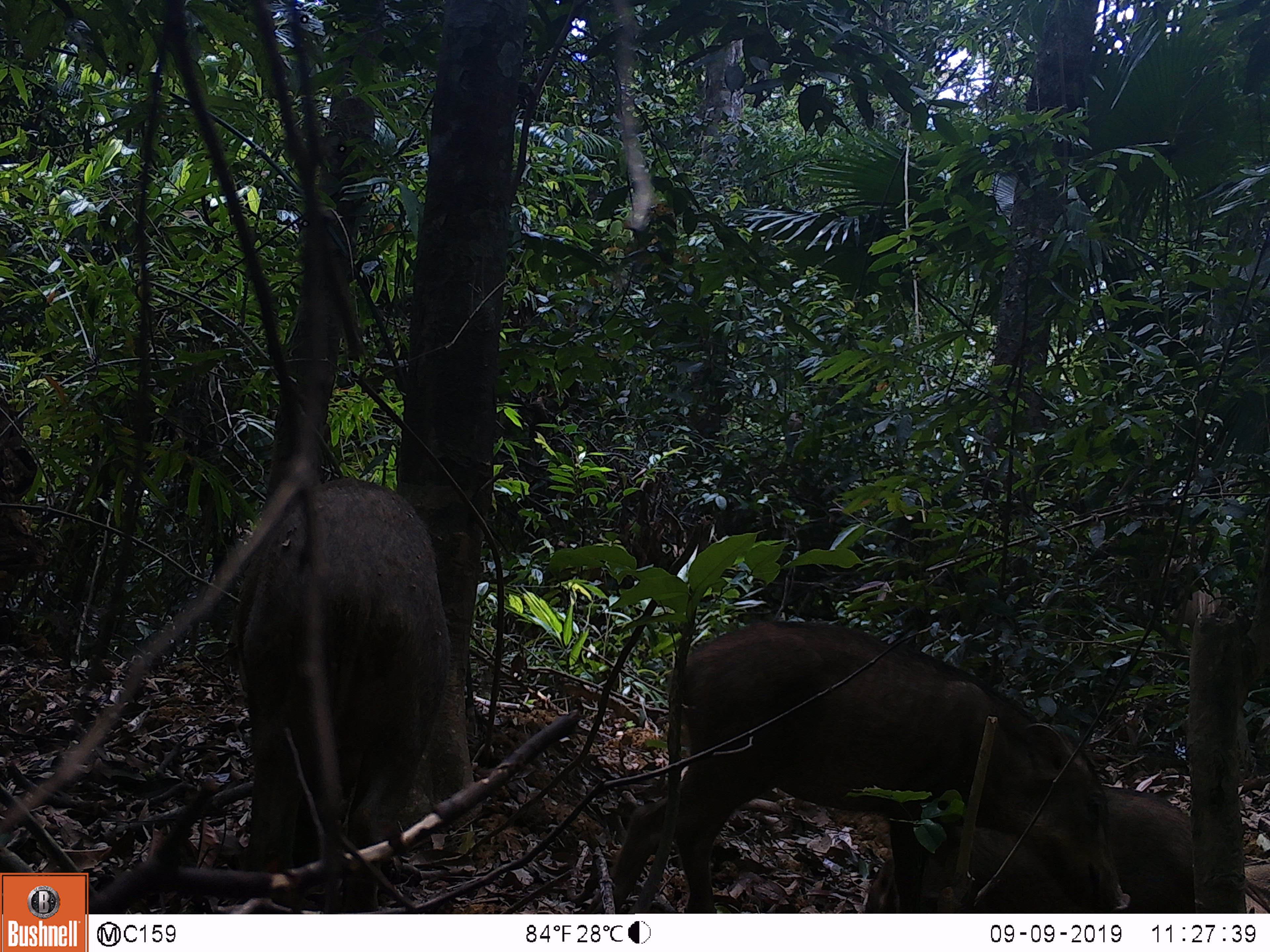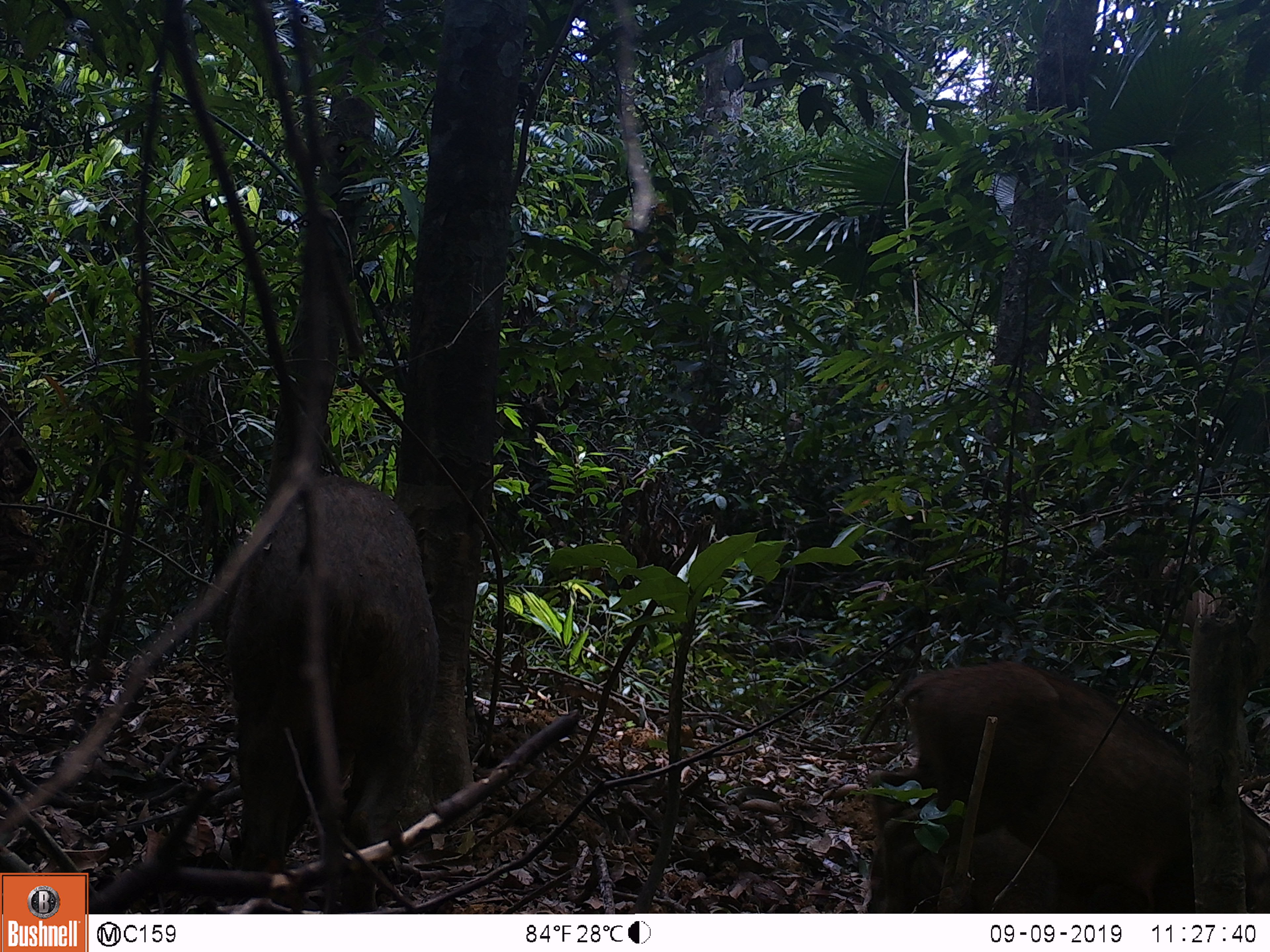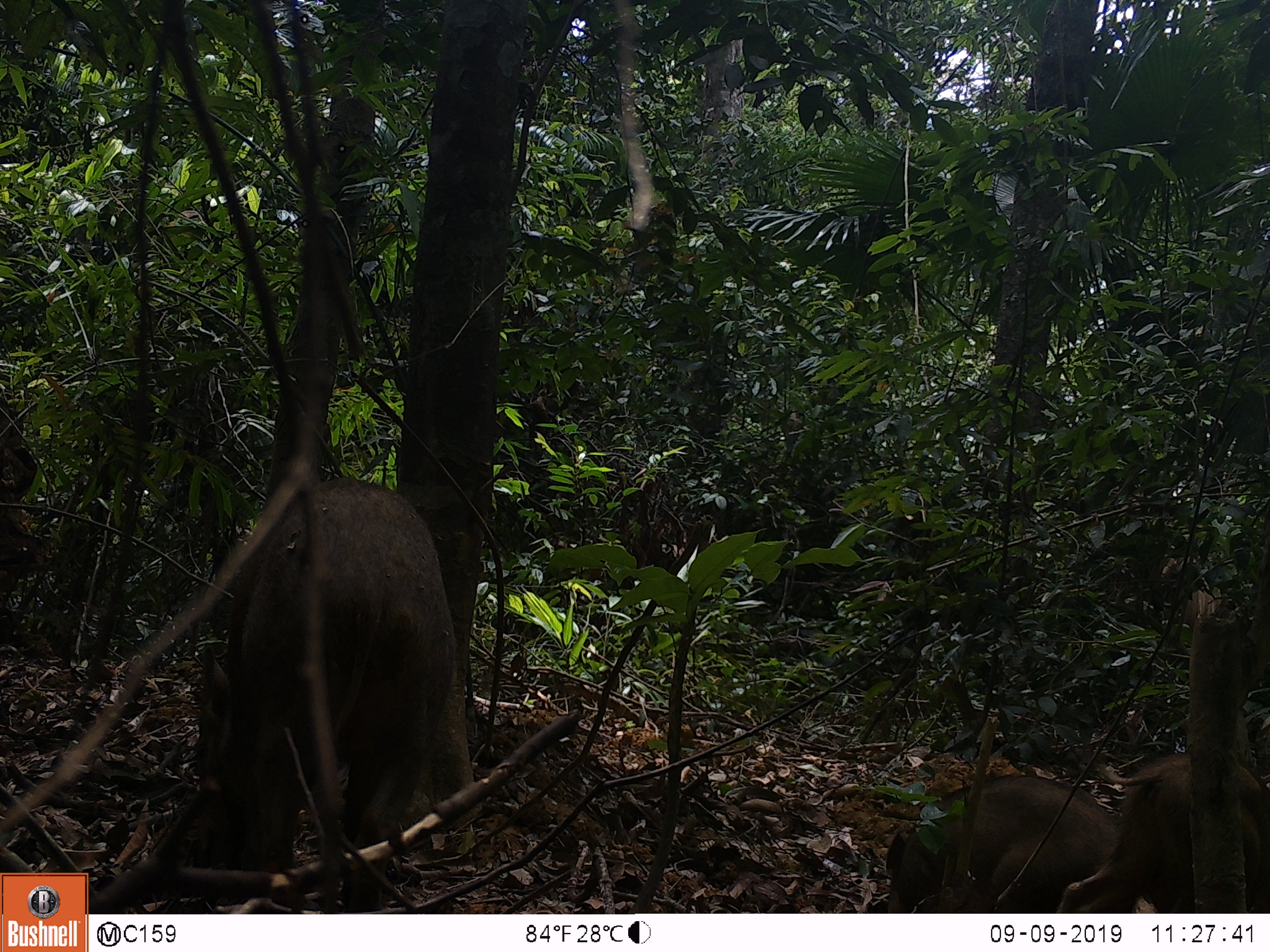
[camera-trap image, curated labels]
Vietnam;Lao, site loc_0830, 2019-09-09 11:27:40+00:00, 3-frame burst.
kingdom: Animalia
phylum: Chordata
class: Mammalia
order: Artiodactyla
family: Suidae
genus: Sus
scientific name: Sus scrofa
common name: eurasian wild pig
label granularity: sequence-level